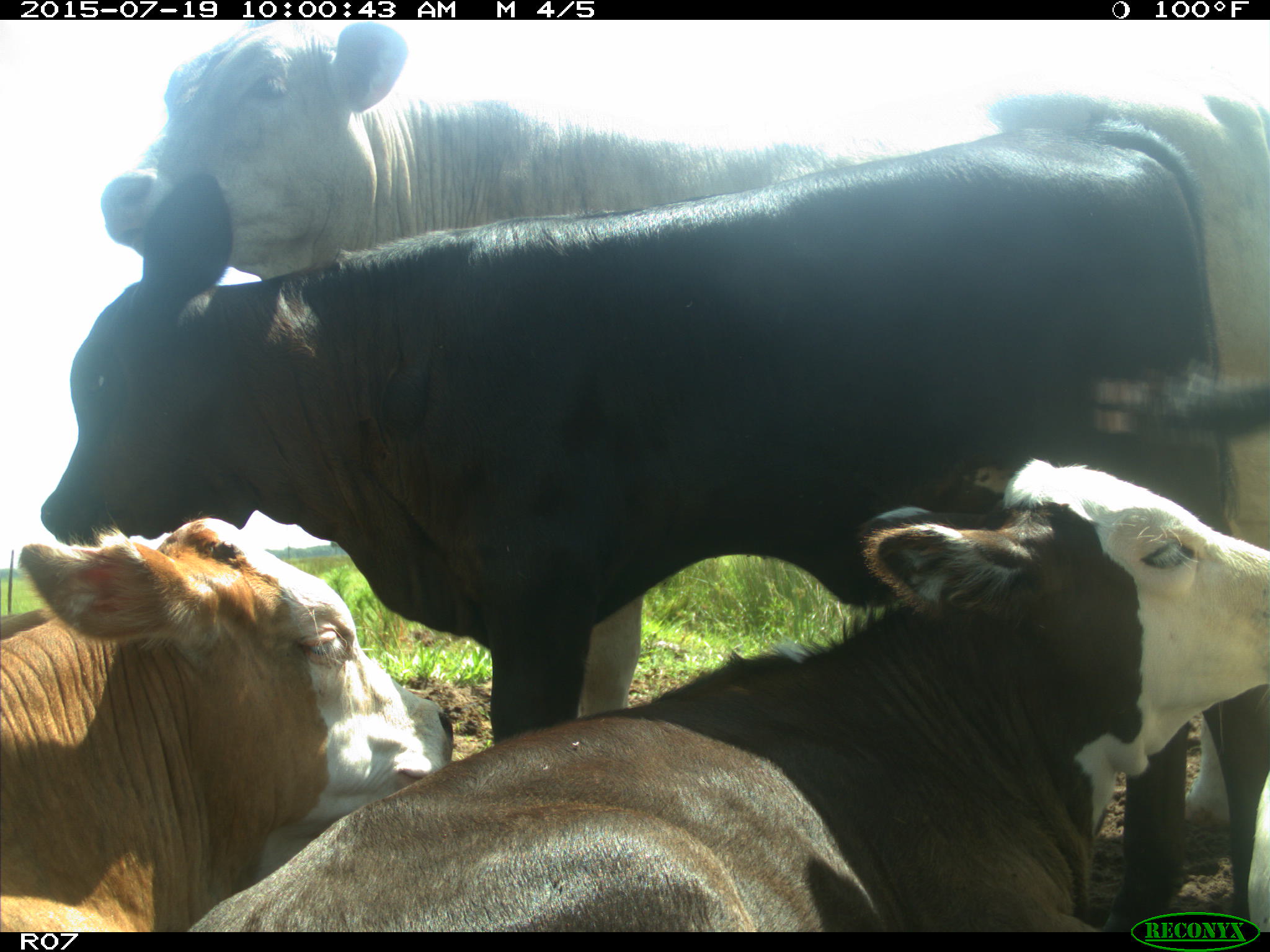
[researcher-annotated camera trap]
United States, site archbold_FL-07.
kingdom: Animalia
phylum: Chordata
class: Mammalia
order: Artiodactyla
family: Bovidae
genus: Bos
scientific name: Bos taurus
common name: domestic cow